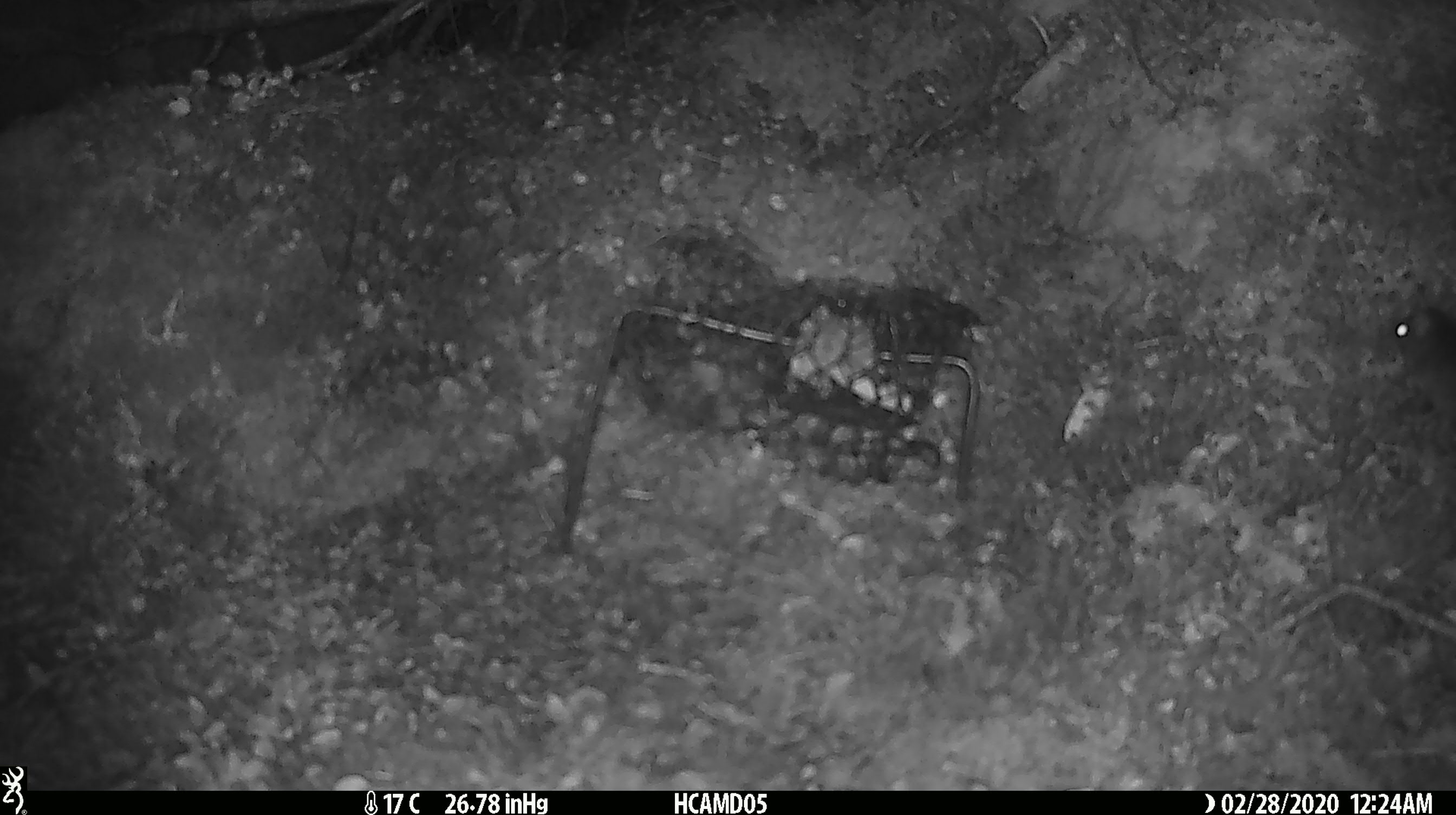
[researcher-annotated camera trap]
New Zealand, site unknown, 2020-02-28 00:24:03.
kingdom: Animalia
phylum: Chordata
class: Mammalia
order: Rodentia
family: Muridae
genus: Mus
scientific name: Mus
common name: mouse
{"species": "mouse (Mus)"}